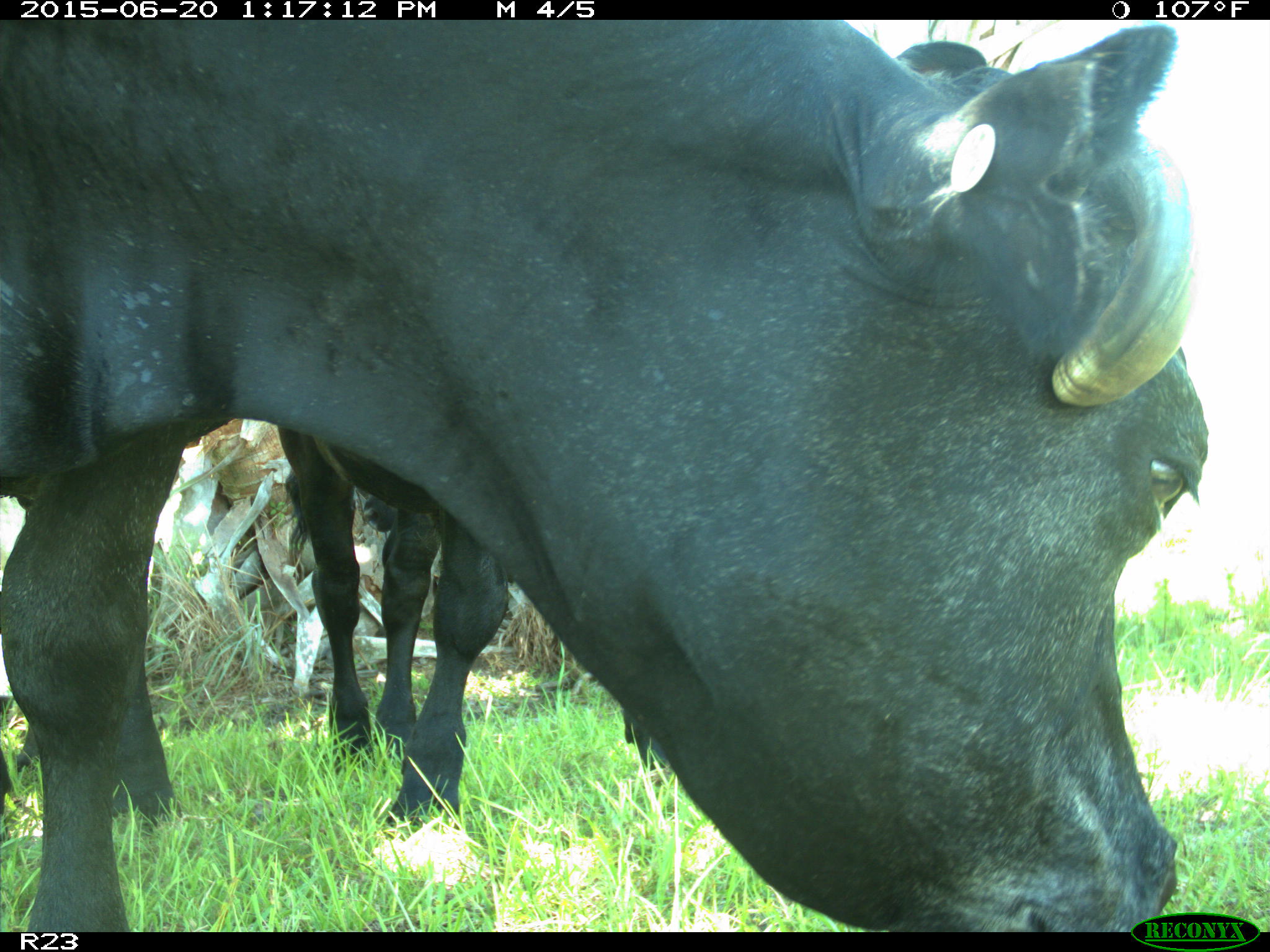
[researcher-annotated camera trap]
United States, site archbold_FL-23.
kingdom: Animalia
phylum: Chordata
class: Mammalia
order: Artiodactyla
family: Bovidae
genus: Bos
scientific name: Bos taurus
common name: domestic cow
Bos taurus (domestic cow).